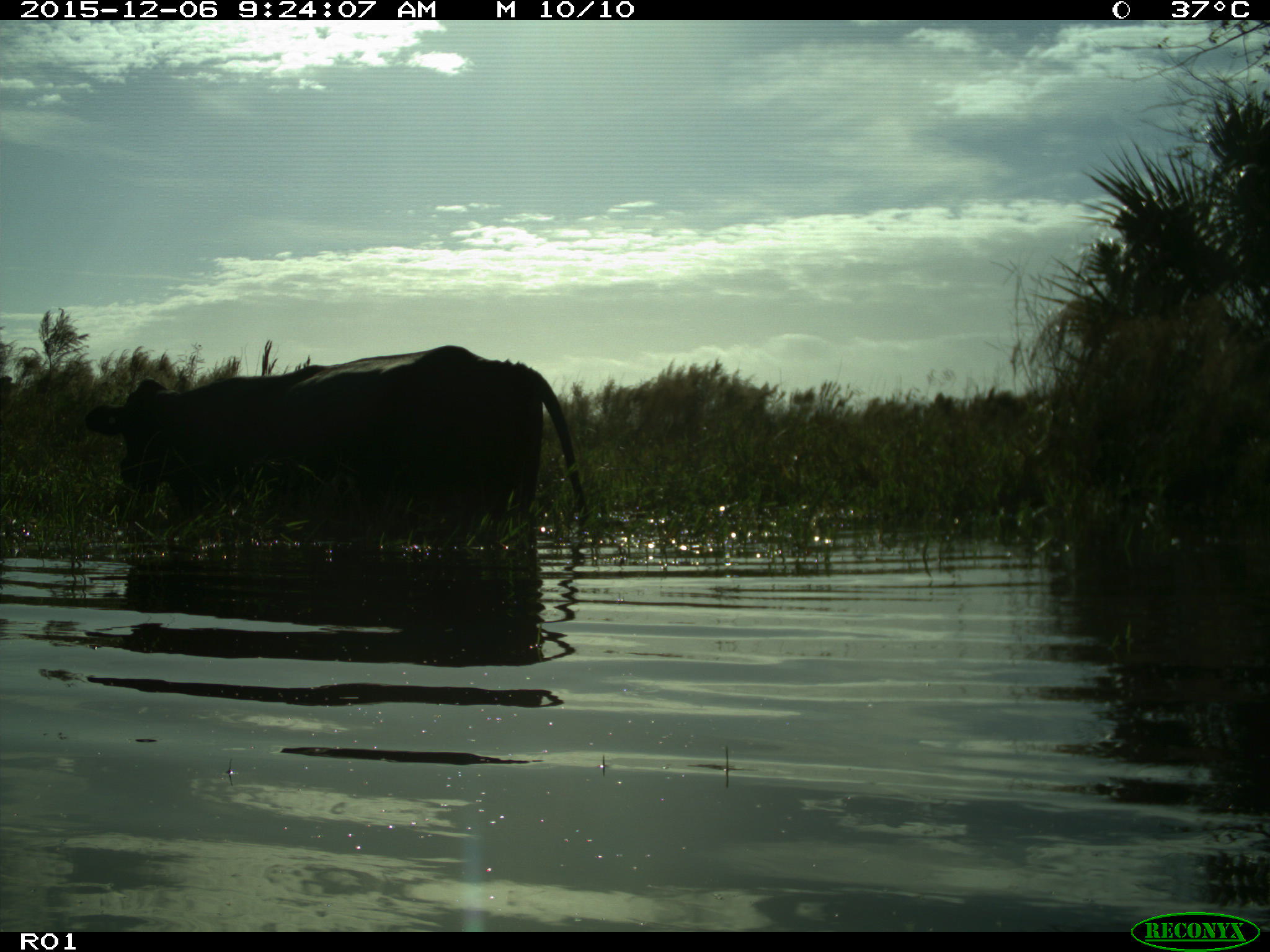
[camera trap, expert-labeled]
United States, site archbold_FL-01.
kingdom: Animalia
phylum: Chordata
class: Mammalia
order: Artiodactyla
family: Bovidae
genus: Bos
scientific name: Bos taurus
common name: domestic cow